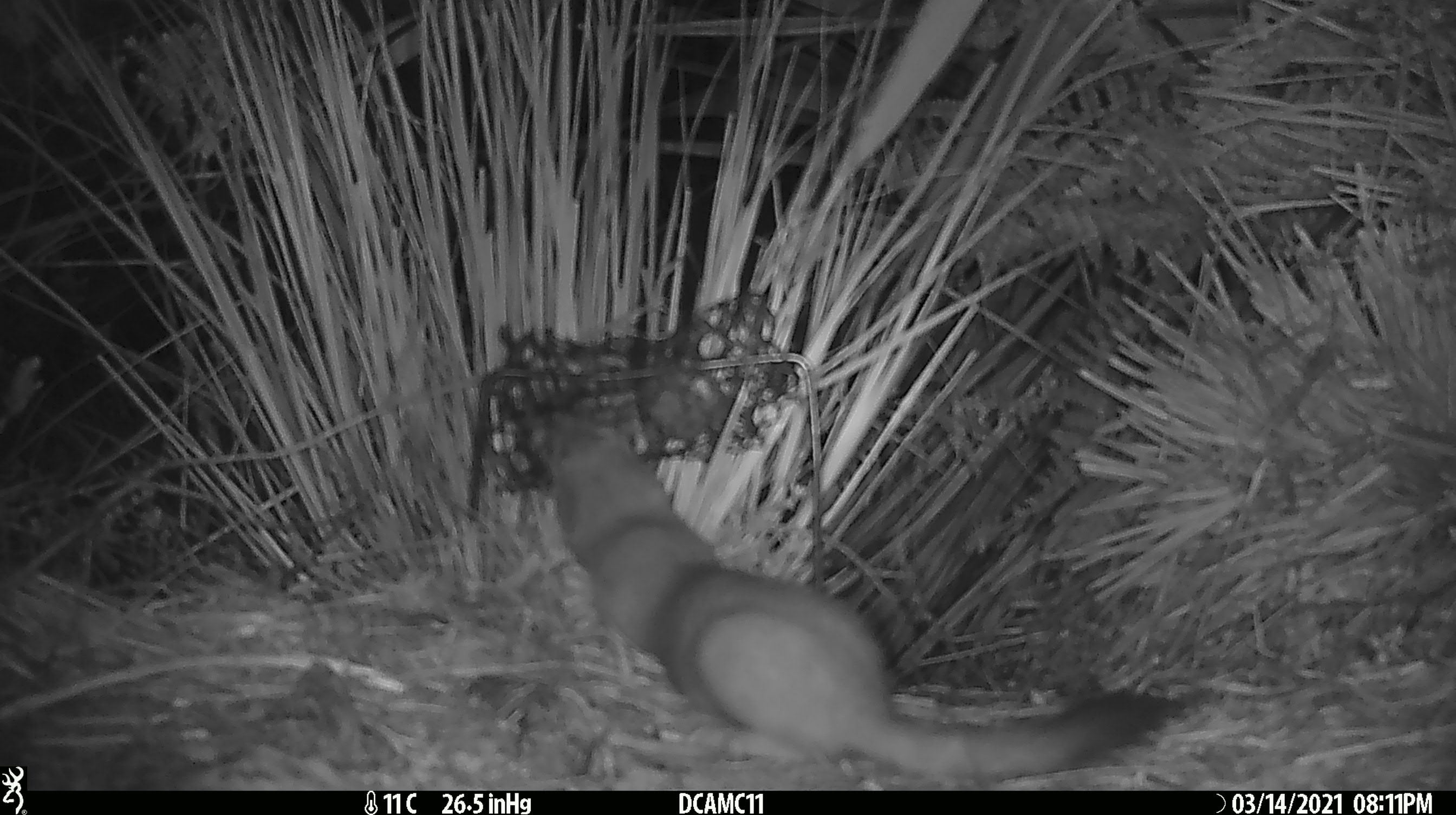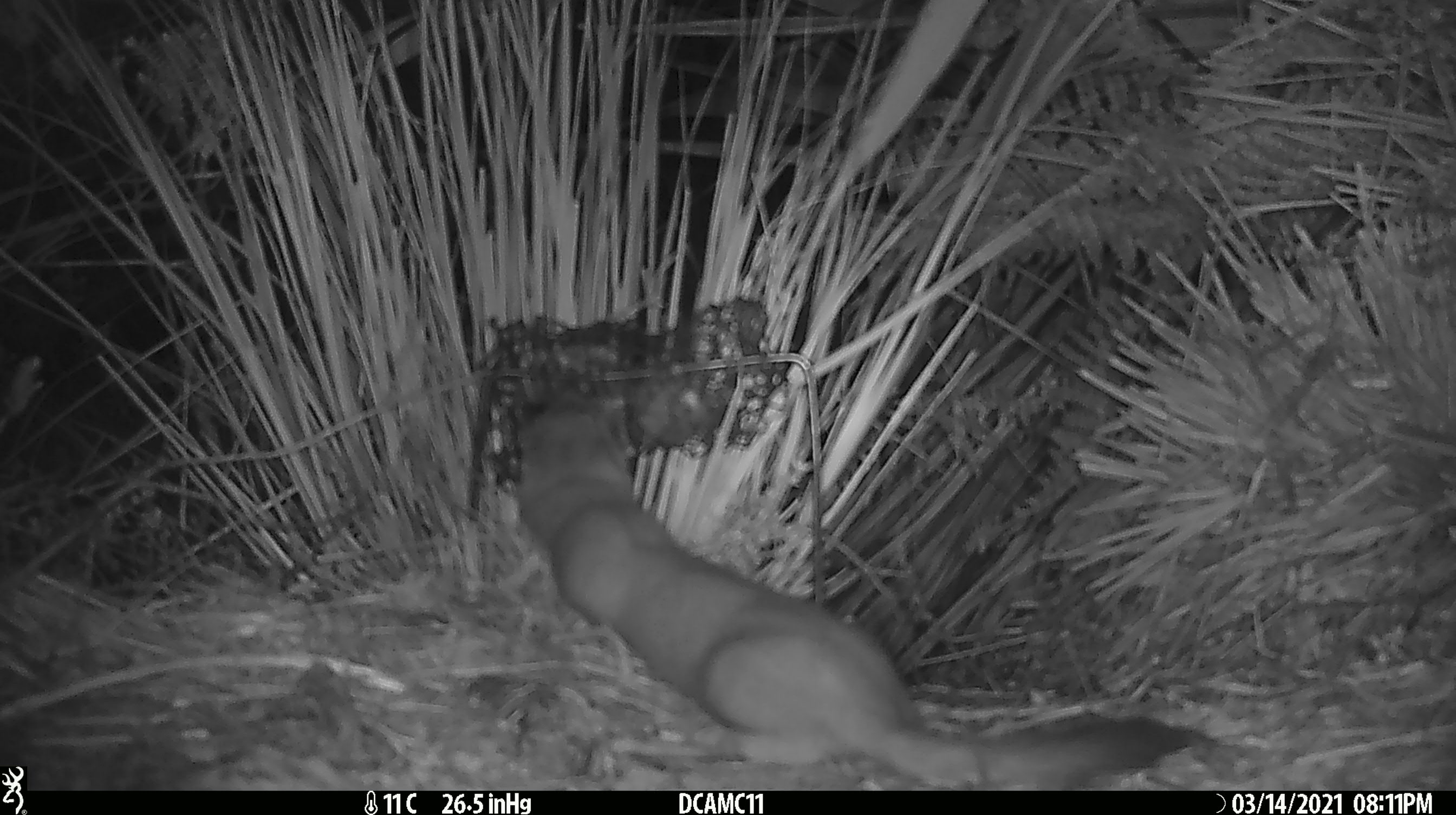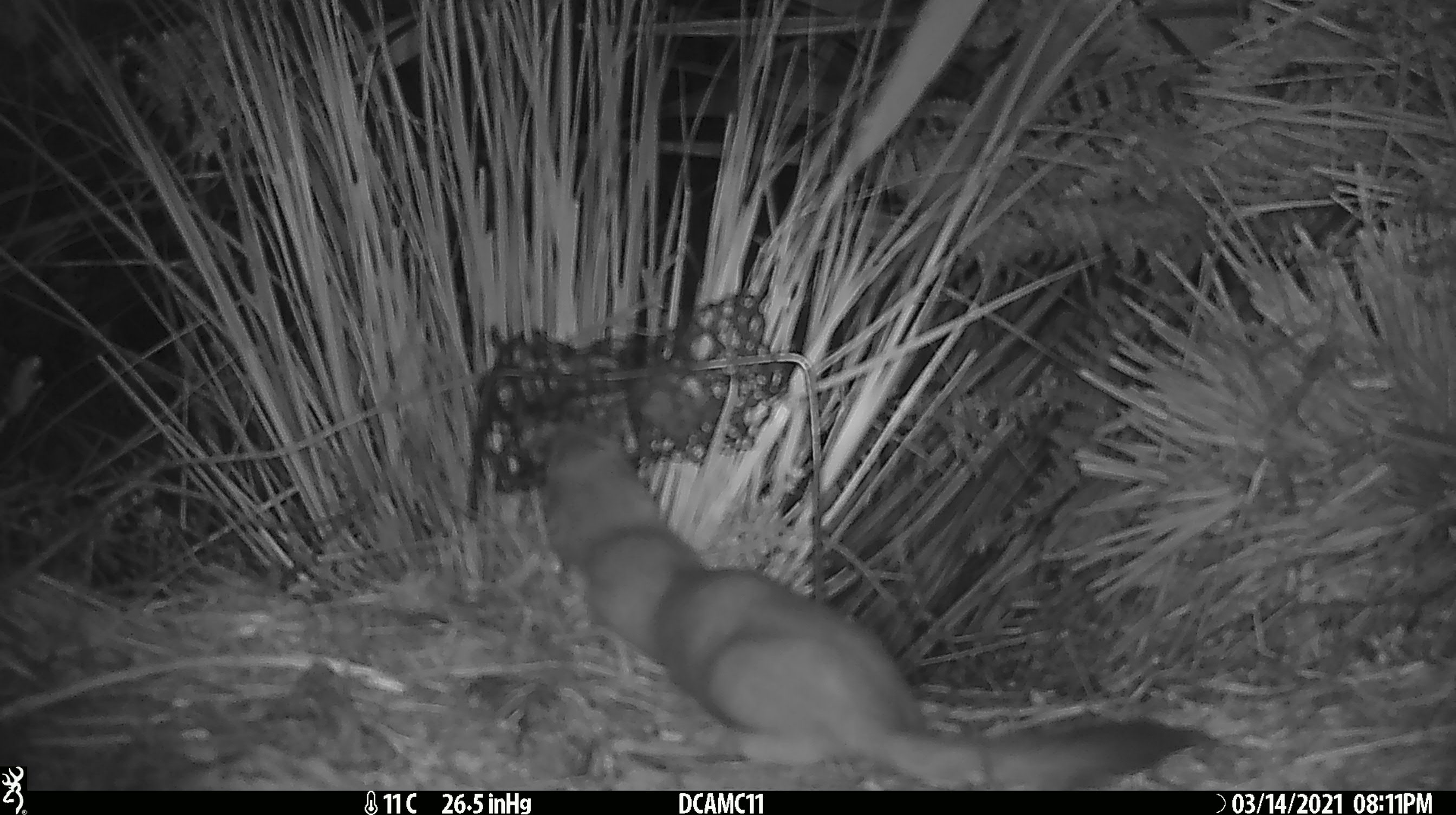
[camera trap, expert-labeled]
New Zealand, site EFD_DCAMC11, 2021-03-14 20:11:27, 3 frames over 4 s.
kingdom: Animalia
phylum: Chordata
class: Mammalia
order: Carnivora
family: Mustelidae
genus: Mustela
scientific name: Mustela erminea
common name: stoat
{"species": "stoat (Mustela erminea)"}